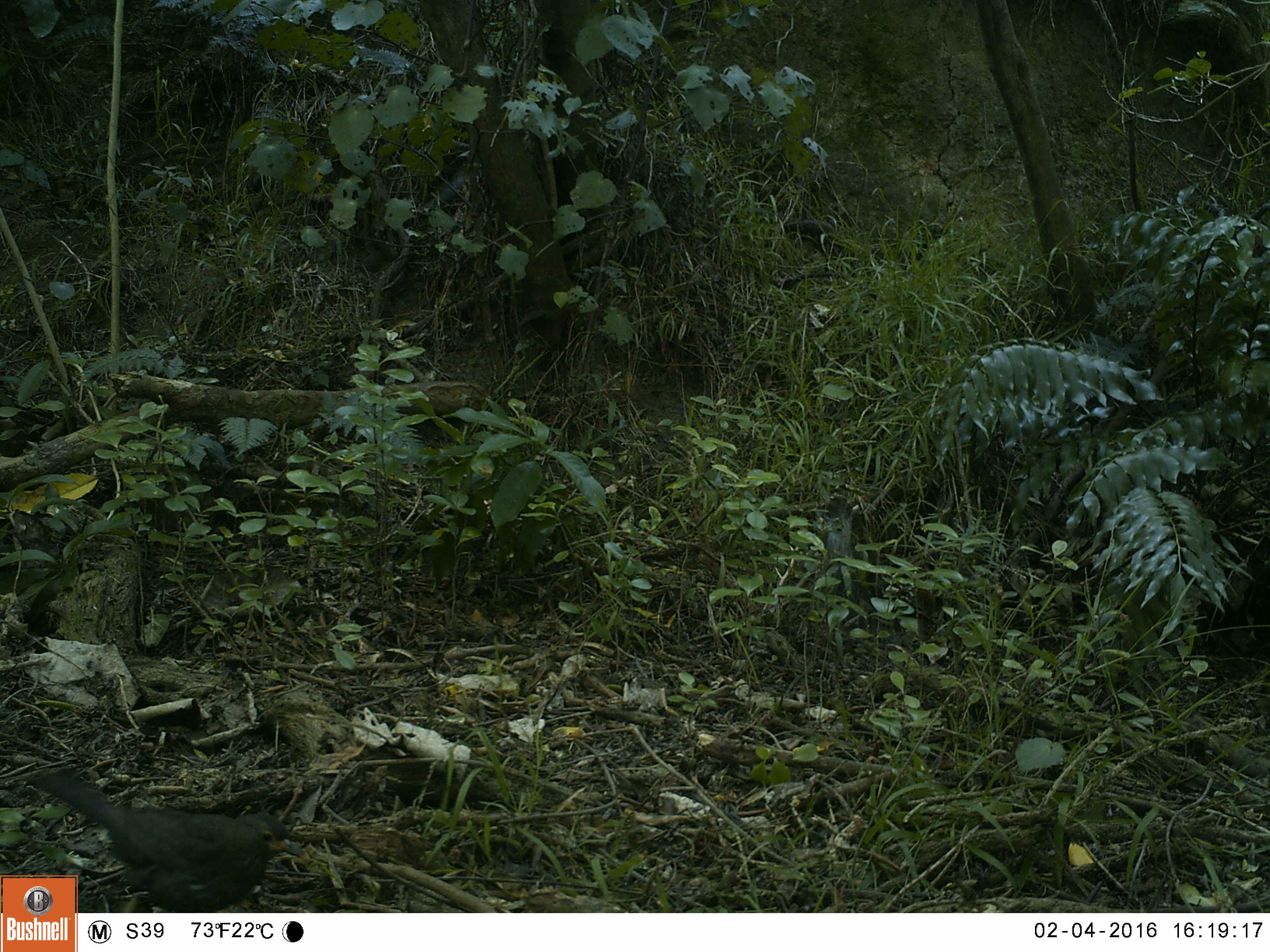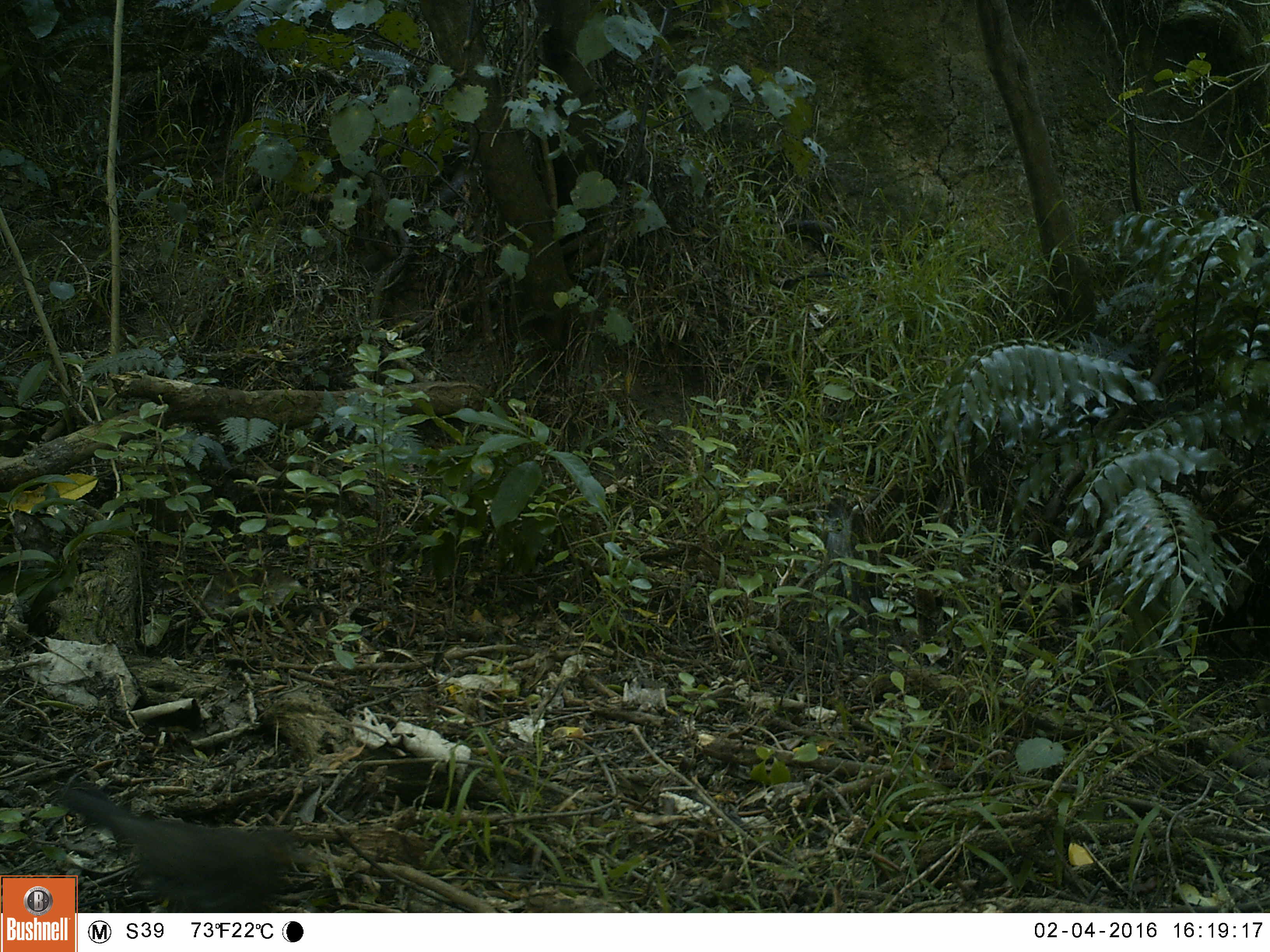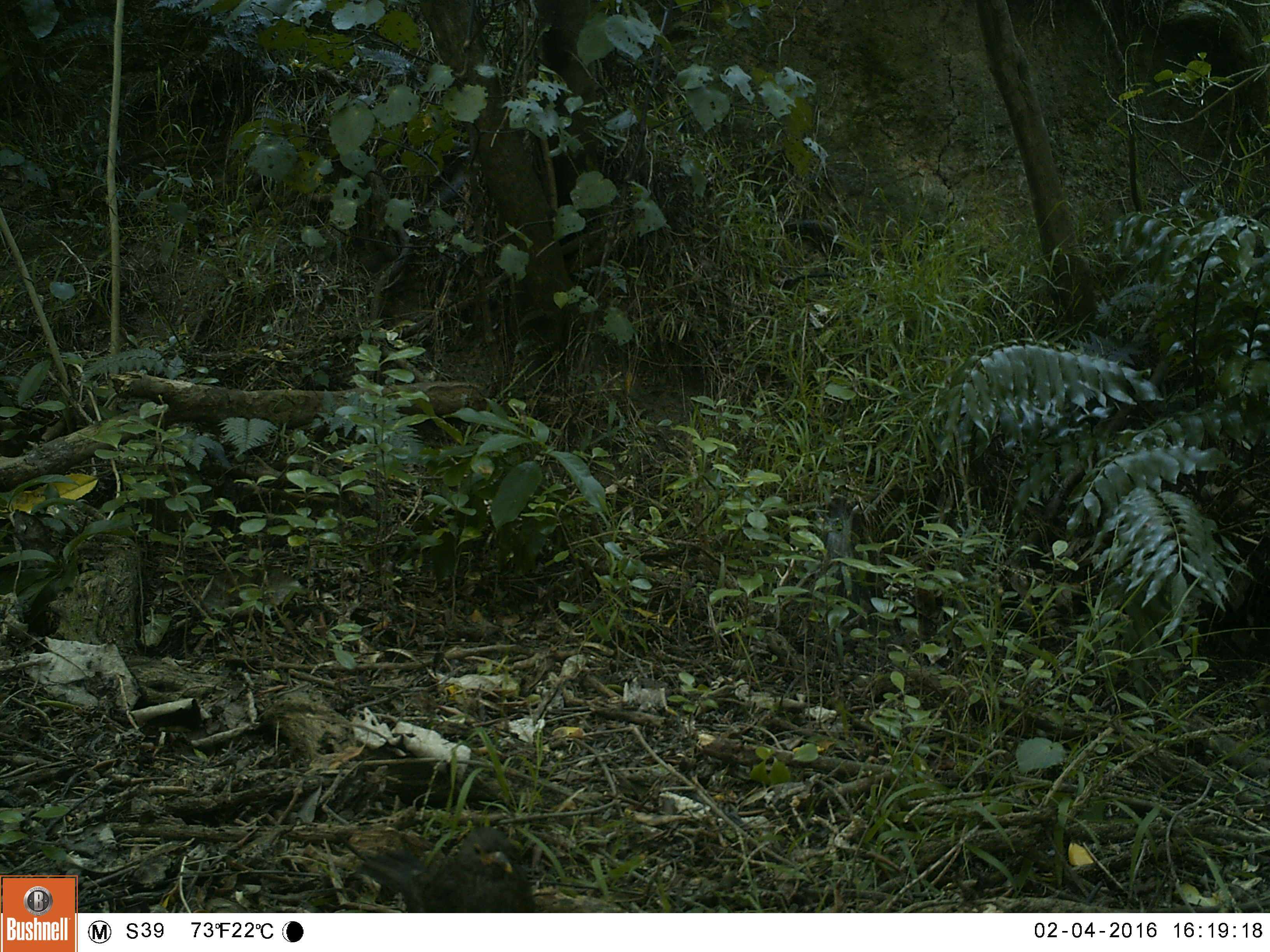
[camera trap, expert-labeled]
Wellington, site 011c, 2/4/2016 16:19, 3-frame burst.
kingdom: Animalia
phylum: Chordata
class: Aves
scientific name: Aves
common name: bird